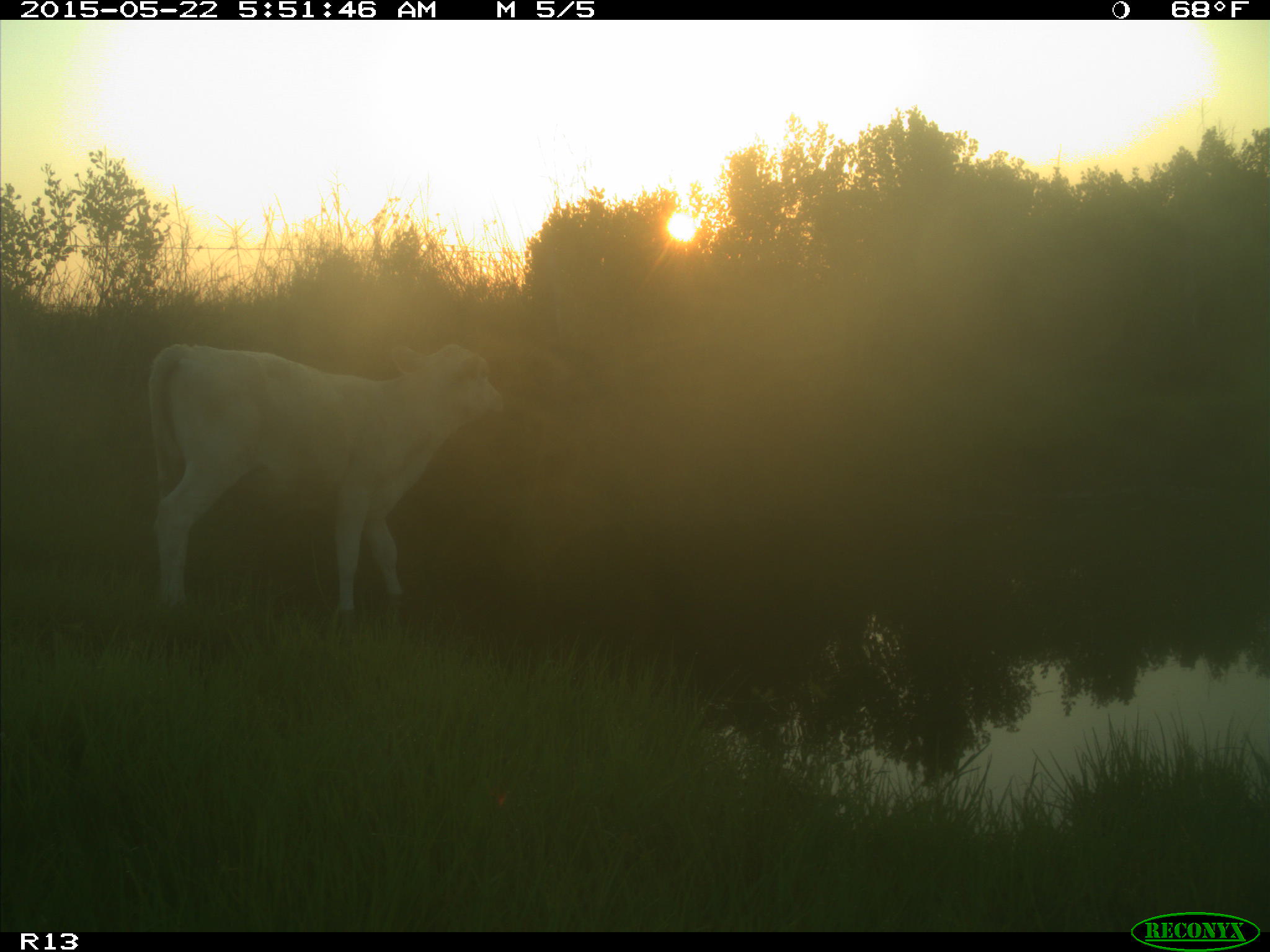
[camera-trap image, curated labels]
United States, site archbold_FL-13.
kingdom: Animalia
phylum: Chordata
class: Mammalia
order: Artiodactyla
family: Bovidae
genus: Bos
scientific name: Bos taurus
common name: domestic cow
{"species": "Bos taurus (domestic cow)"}